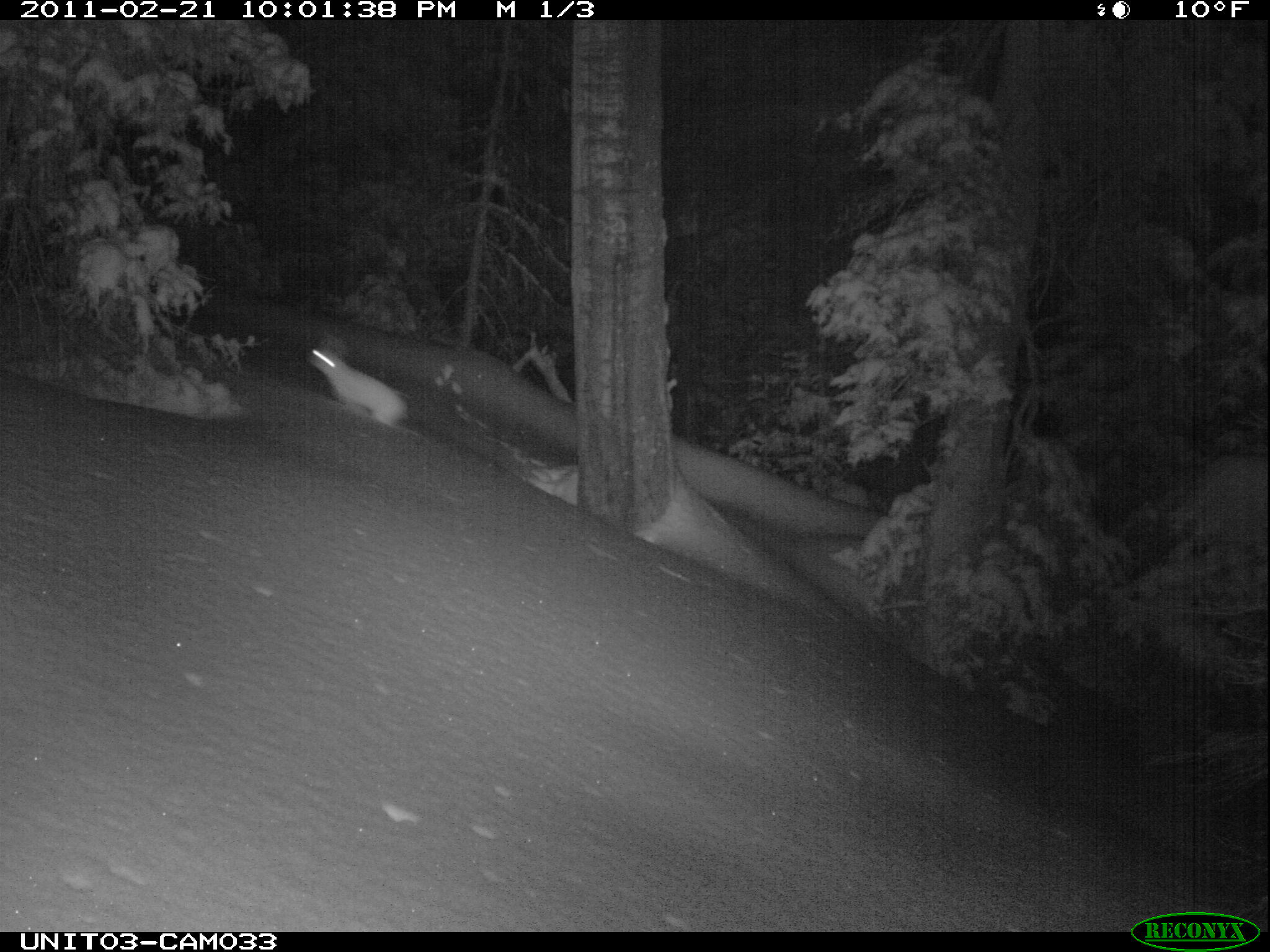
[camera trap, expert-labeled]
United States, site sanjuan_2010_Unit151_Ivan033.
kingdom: Animalia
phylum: Chordata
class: Mammalia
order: Lagomorpha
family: Leporidae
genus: Lepus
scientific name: Lepus americanus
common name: snowshoe hare